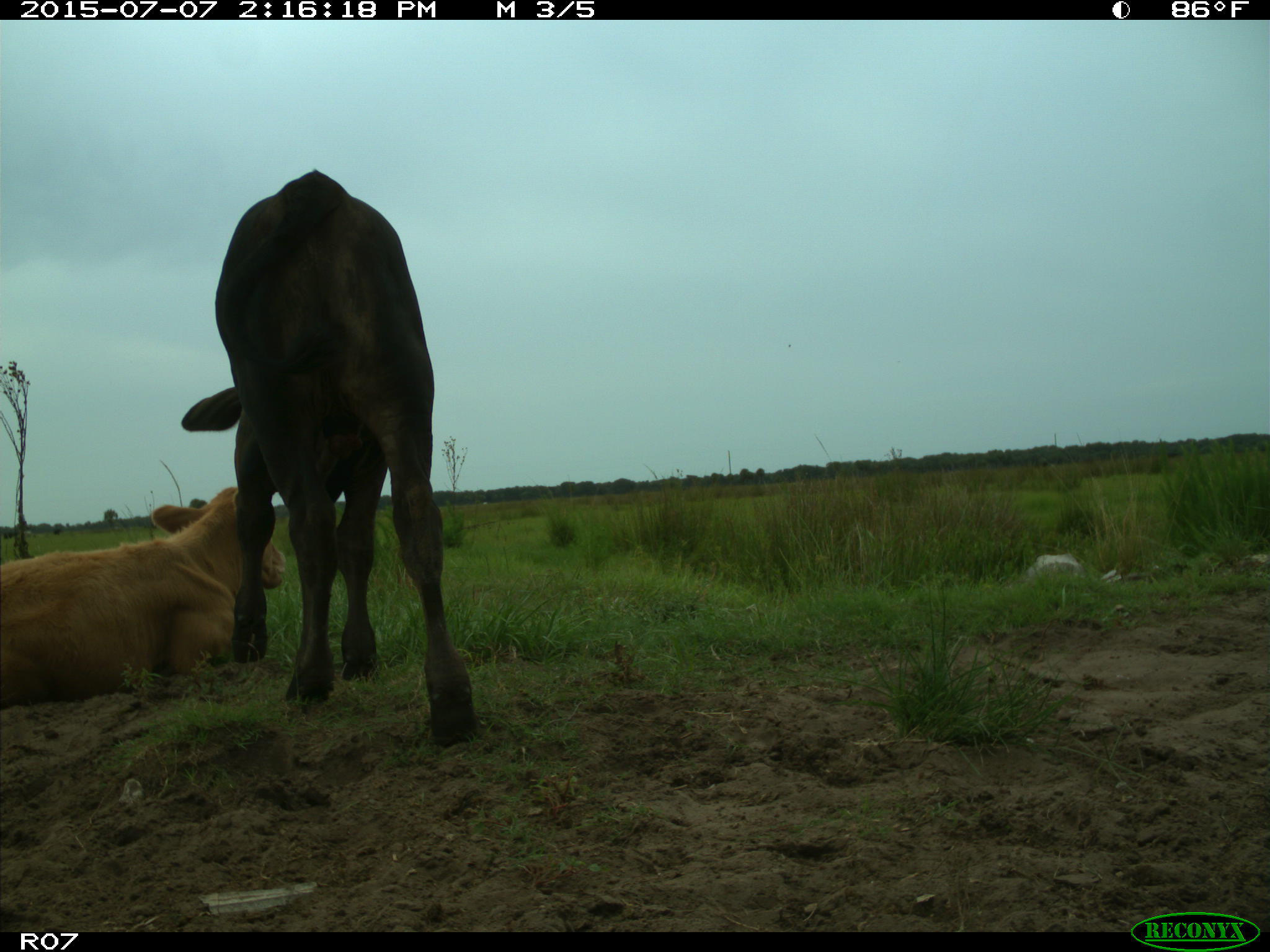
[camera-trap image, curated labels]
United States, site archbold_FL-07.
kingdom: Animalia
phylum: Chordata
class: Mammalia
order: Artiodactyla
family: Bovidae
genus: Bos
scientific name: Bos taurus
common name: domestic cow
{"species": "Bos taurus (domestic cow)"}